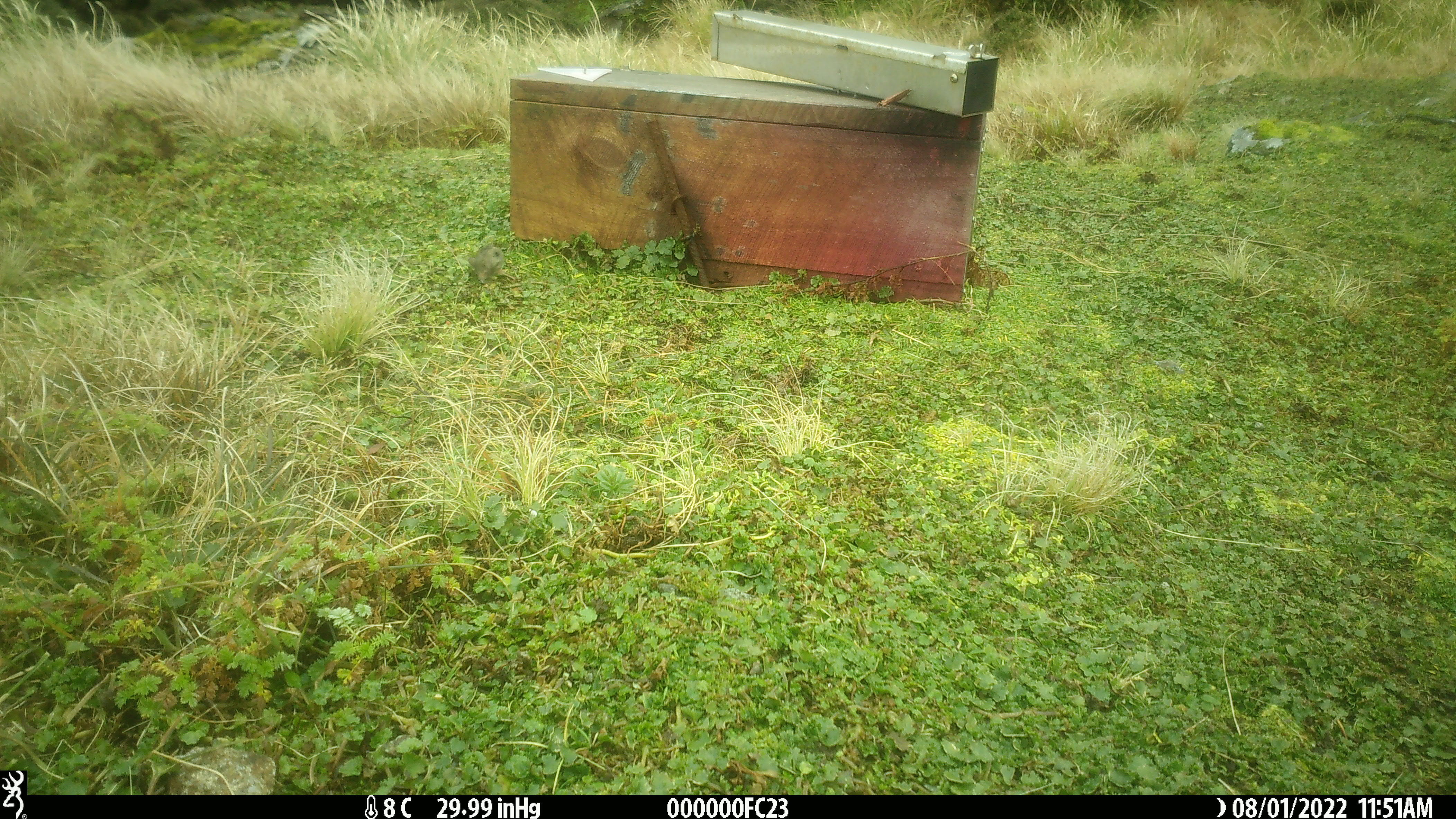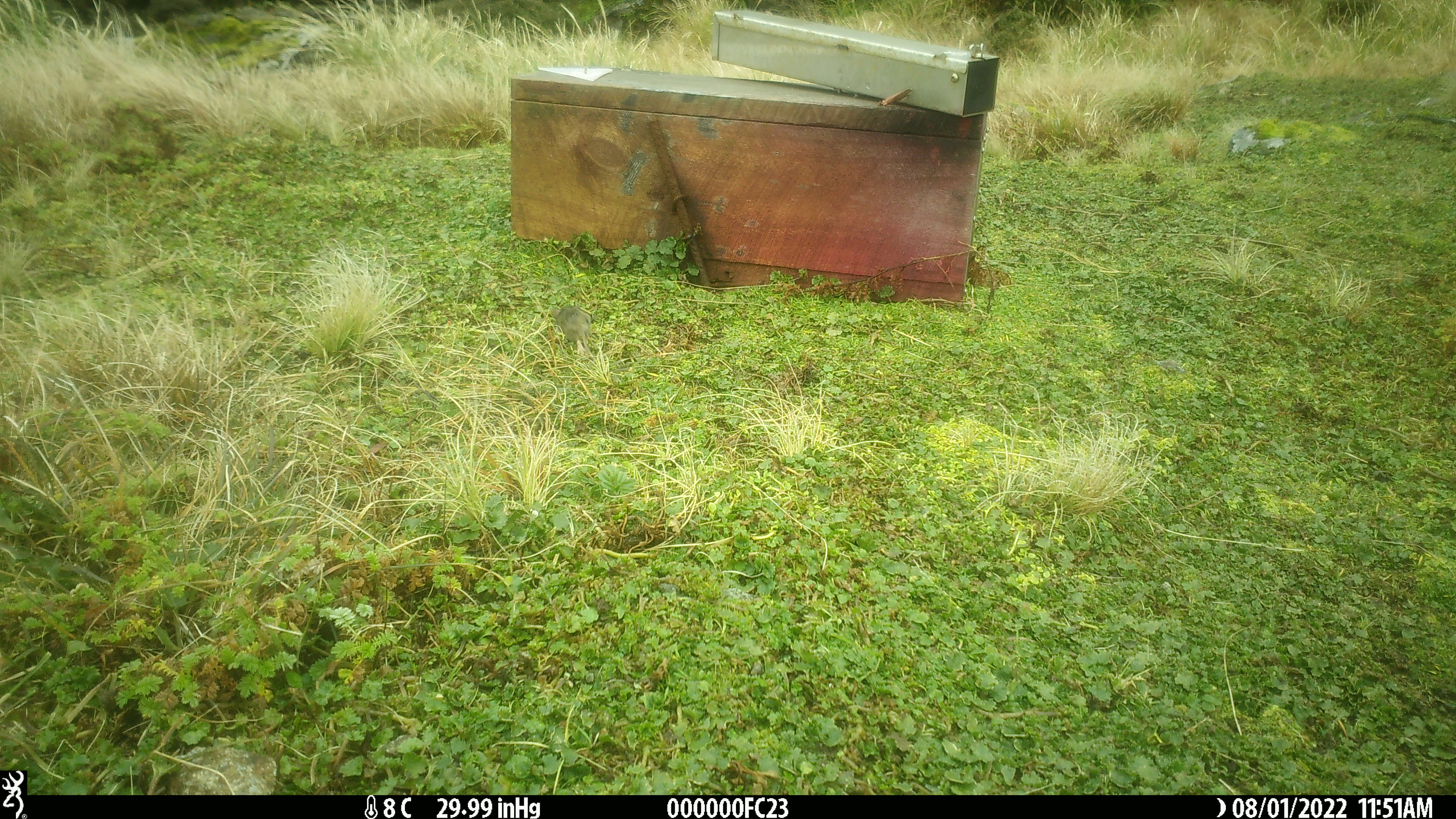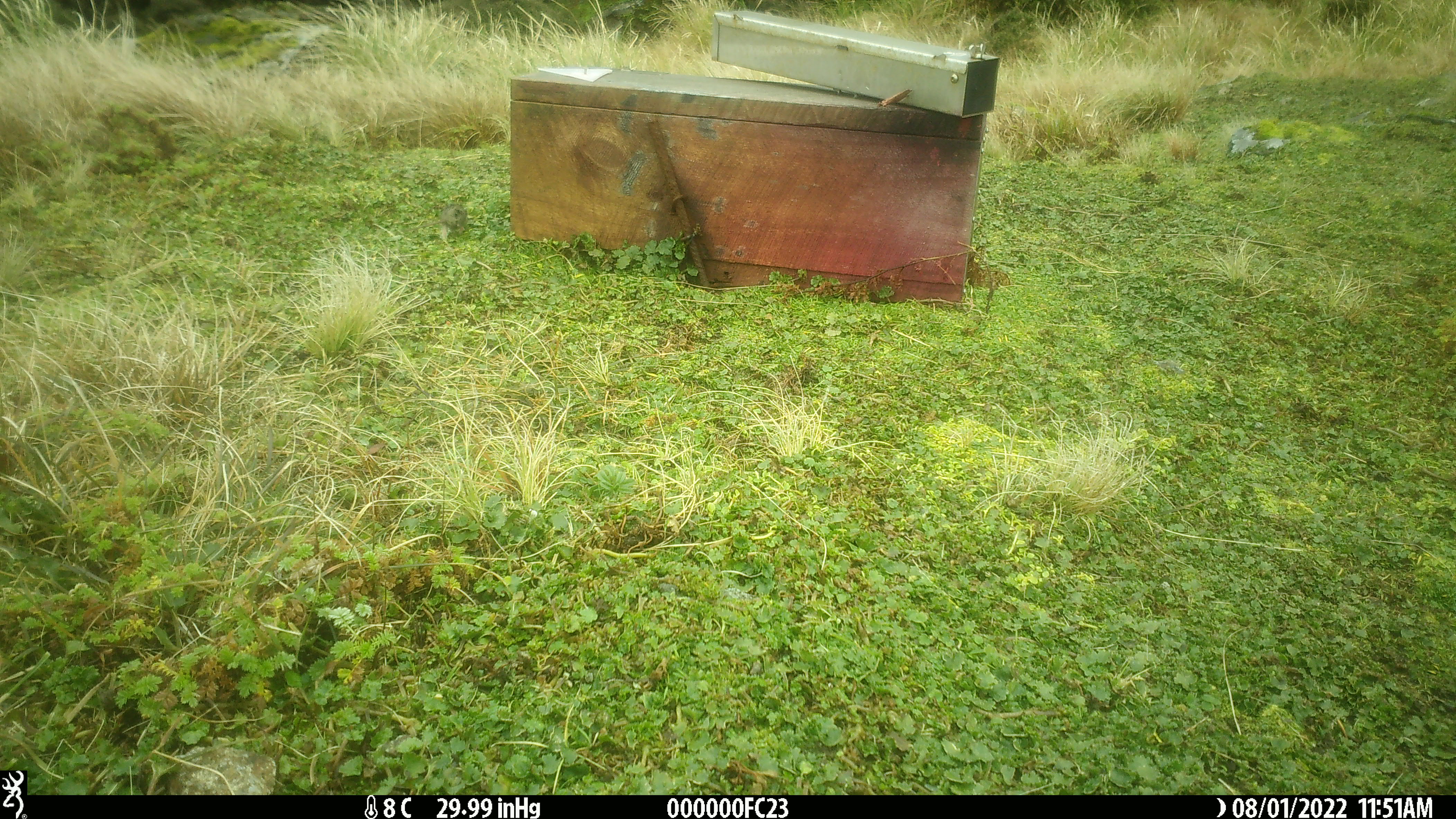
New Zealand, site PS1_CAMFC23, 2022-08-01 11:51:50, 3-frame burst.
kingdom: Animalia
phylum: Chordata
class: Mammalia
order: Rodentia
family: Muridae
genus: Mus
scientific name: Mus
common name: mouse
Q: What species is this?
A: Mouse (Mus).